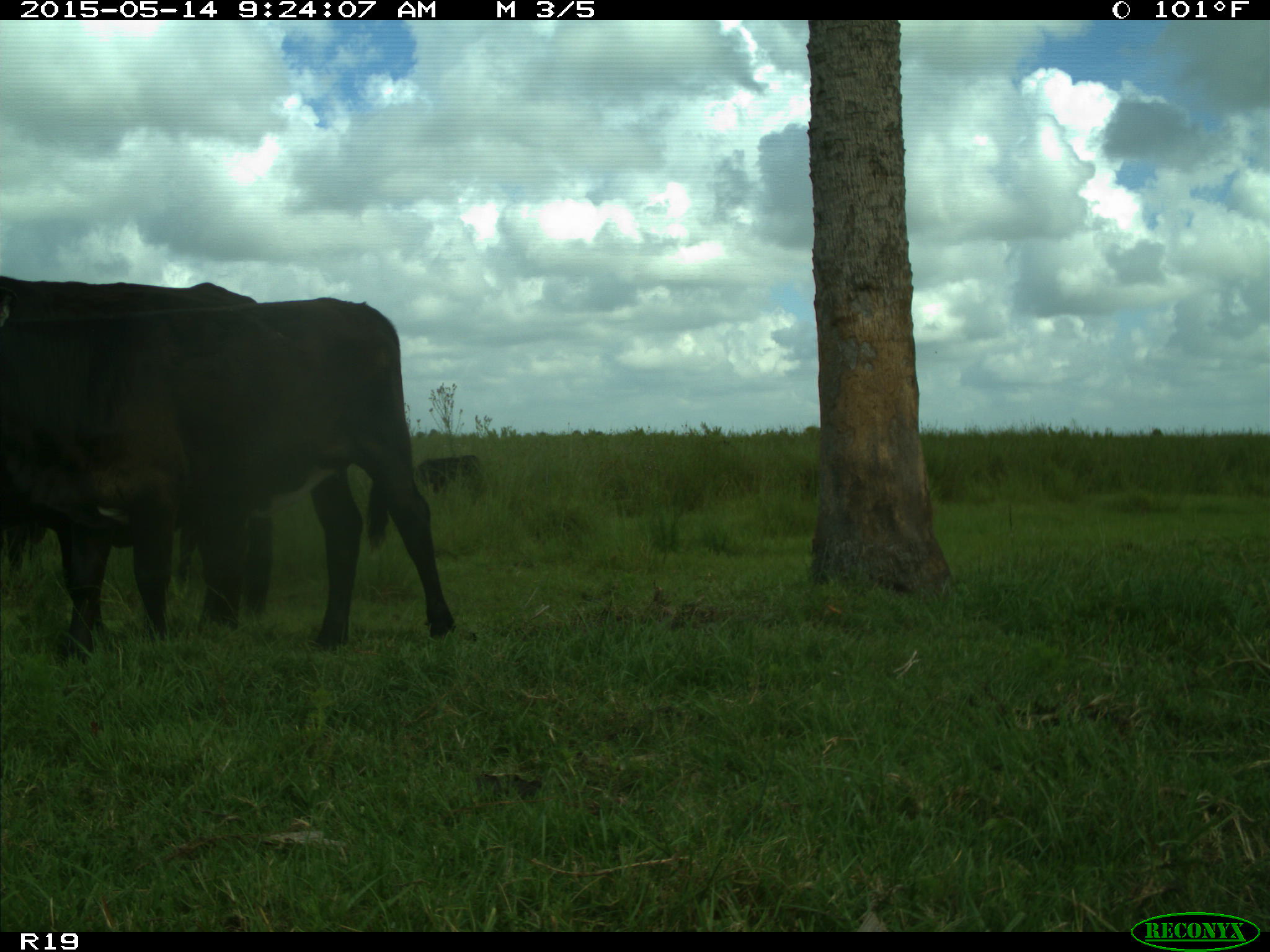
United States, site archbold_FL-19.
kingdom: Animalia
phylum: Chordata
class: Mammalia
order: Artiodactyla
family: Bovidae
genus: Bos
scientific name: Bos taurus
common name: domestic cow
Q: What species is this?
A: Bos taurus (domestic cow).